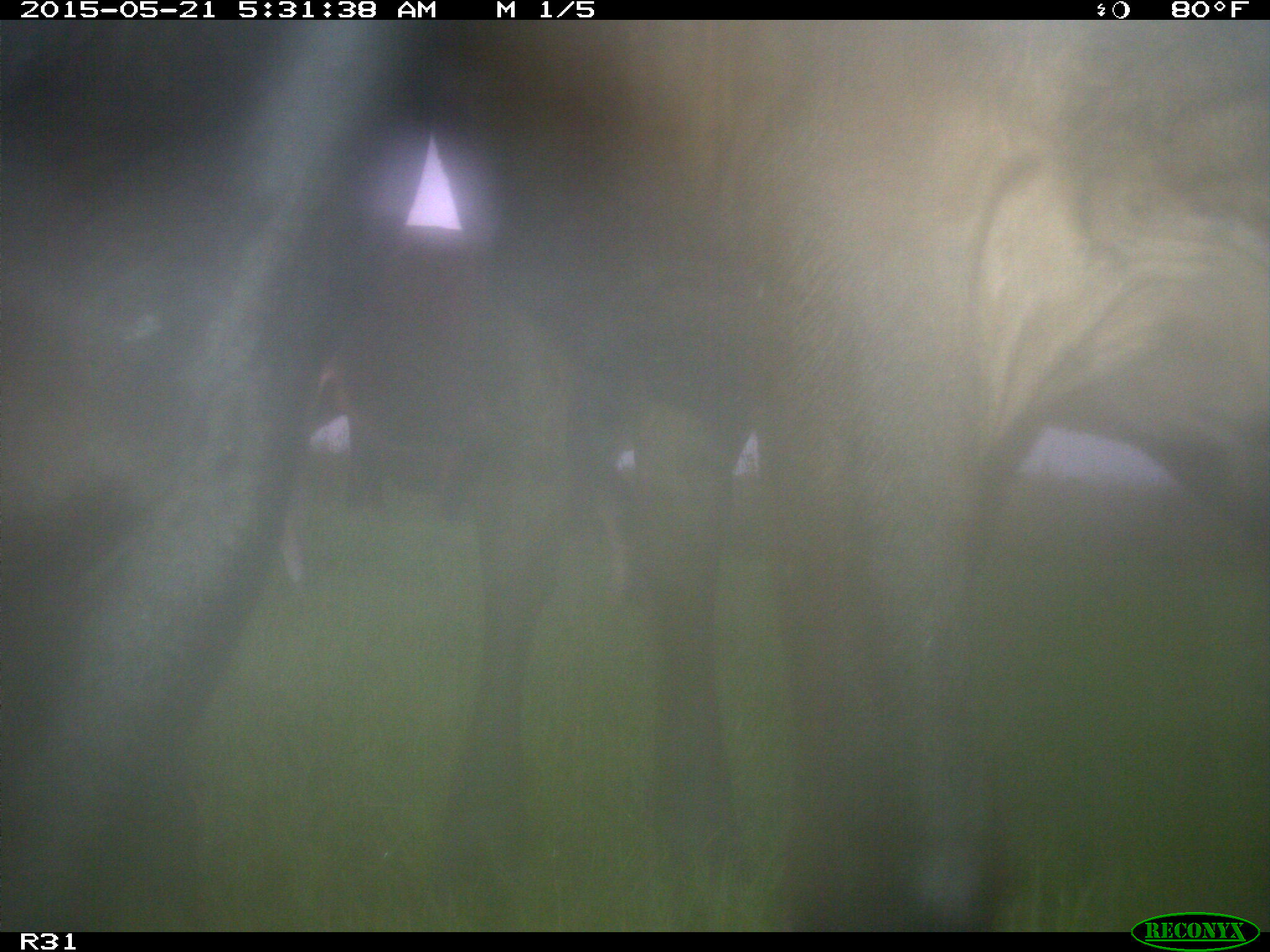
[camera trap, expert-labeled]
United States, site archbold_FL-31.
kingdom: Animalia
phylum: Chordata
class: Mammalia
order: Artiodactyla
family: Bovidae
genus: Bos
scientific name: Bos taurus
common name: domestic cow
Bos taurus (domestic cow).